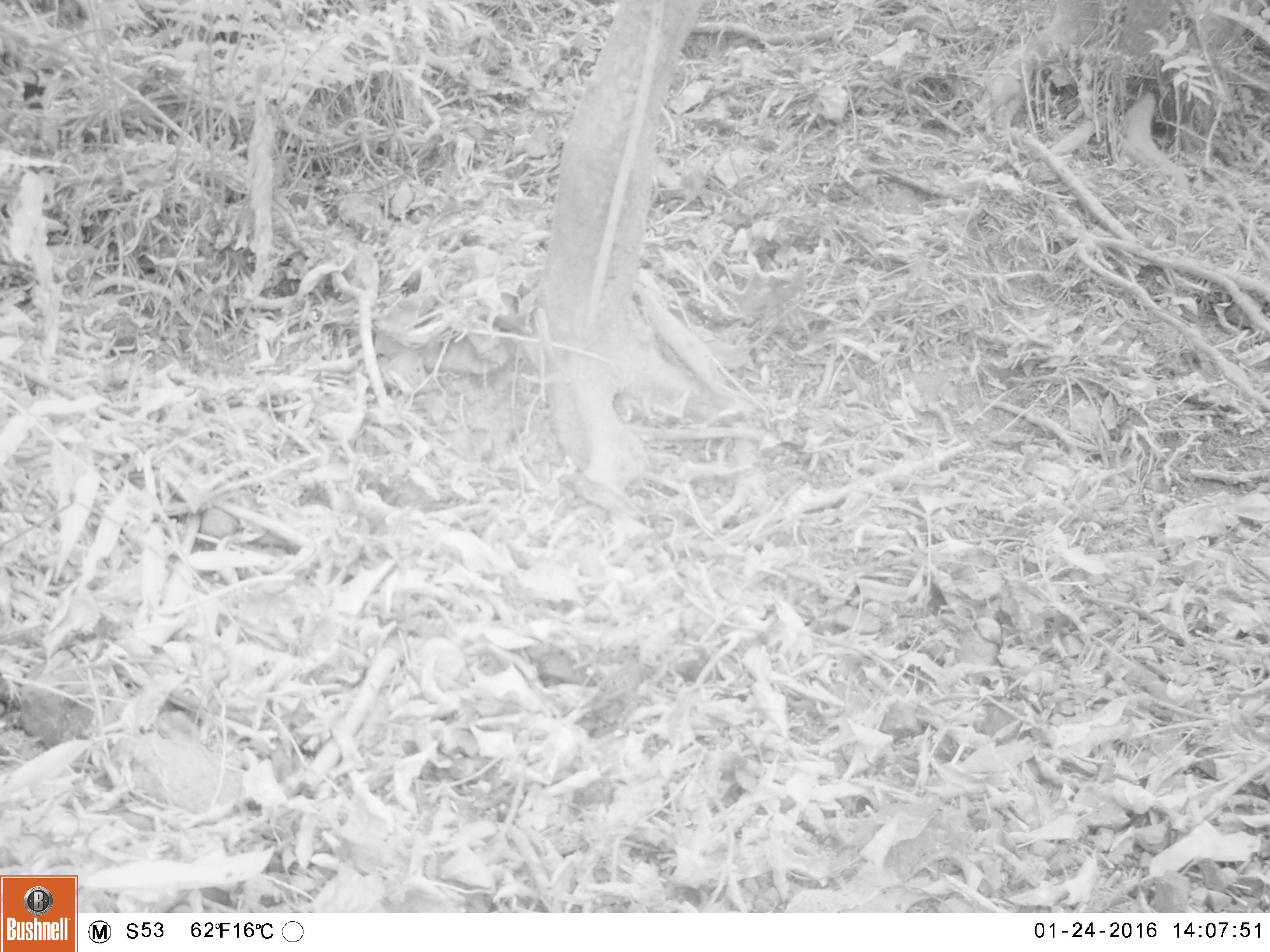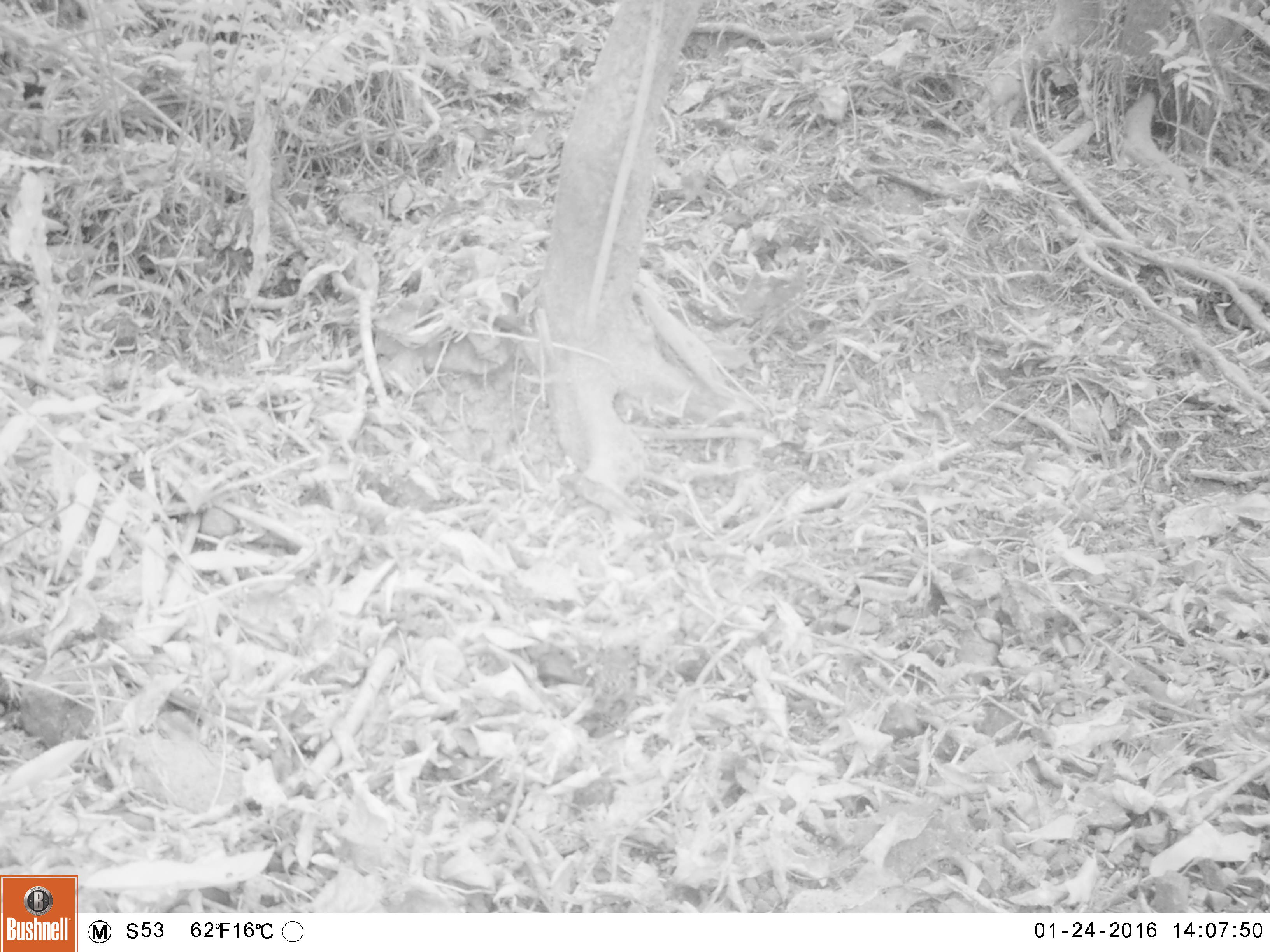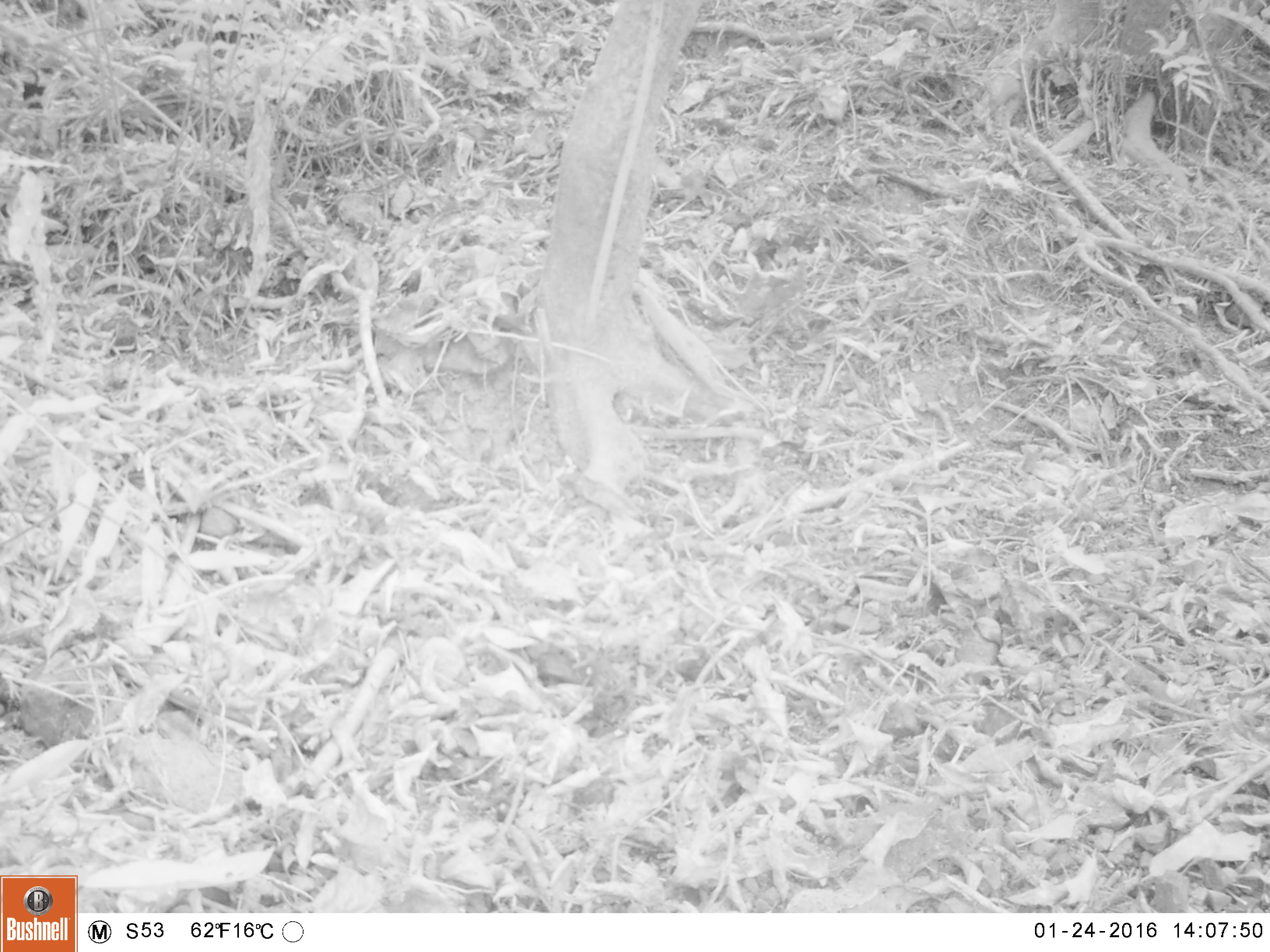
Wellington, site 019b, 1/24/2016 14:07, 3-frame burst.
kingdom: Animalia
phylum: Chordata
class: Aves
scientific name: Aves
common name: bird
Bird (Aves).